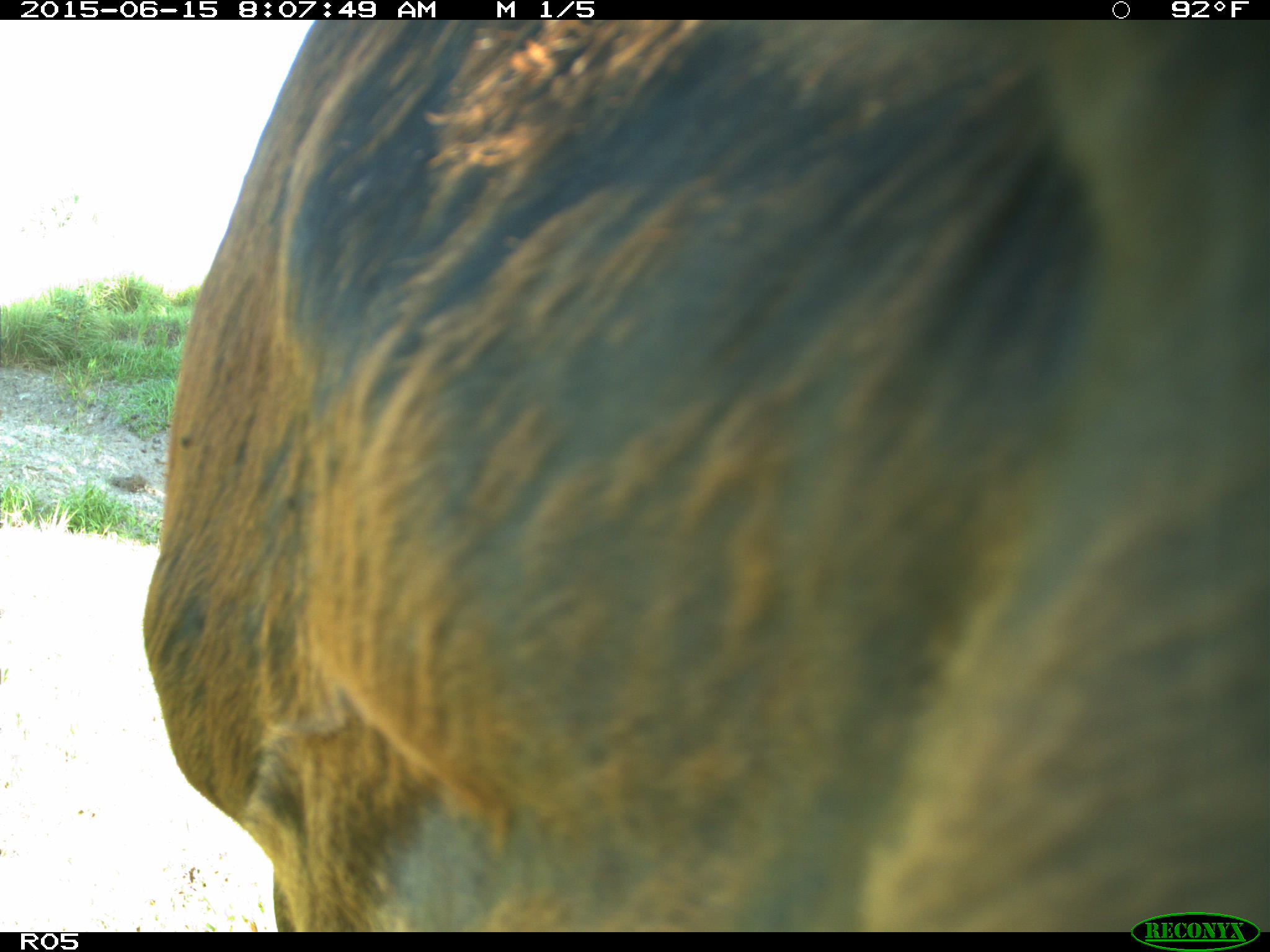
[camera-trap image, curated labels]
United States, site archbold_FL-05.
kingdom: Animalia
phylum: Chordata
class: Mammalia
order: Artiodactyla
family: Bovidae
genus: Bos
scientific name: Bos taurus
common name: domestic cow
Bos taurus (domestic cow).